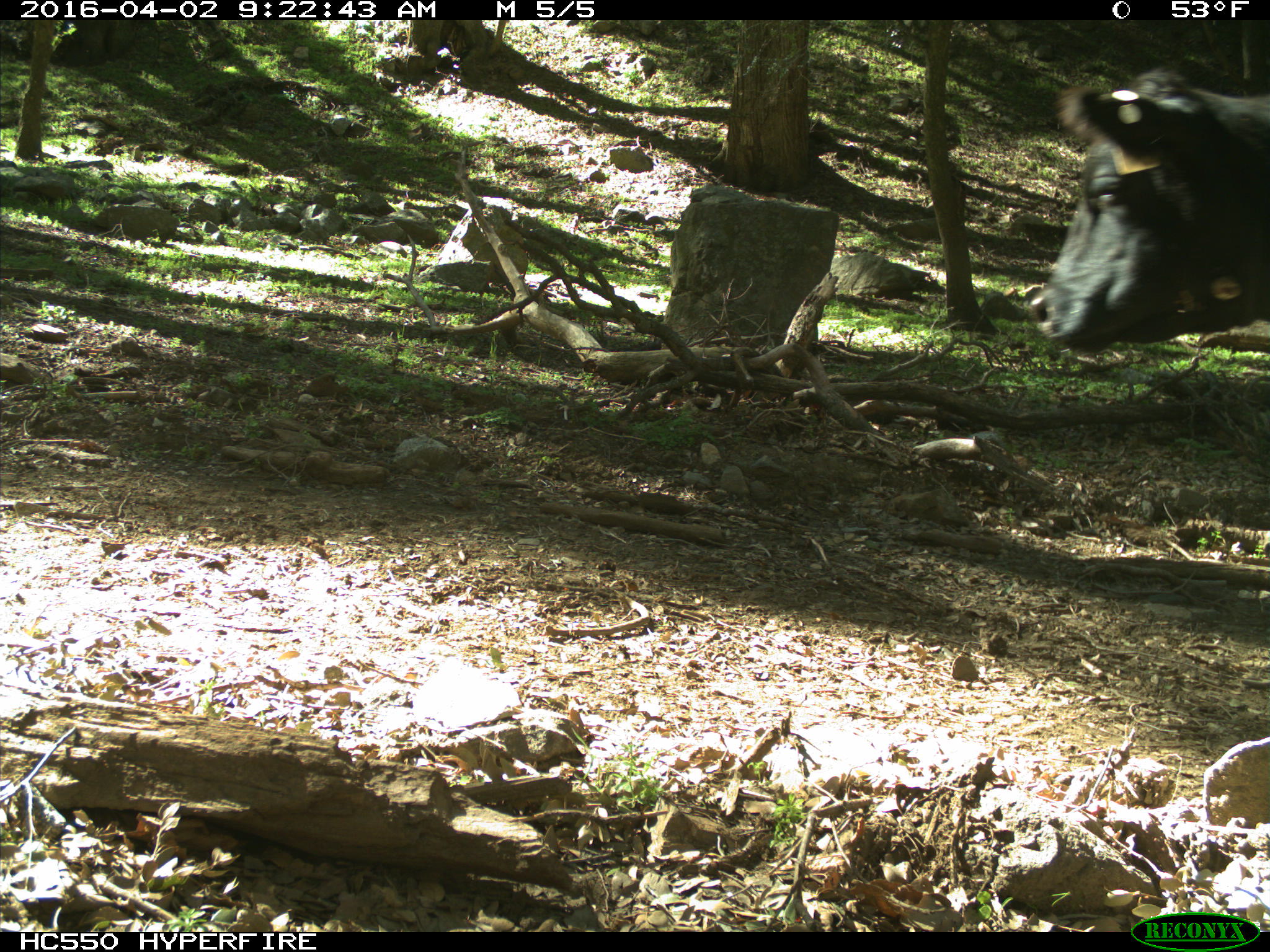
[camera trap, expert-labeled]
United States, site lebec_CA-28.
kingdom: Animalia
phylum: Chordata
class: Mammalia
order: Artiodactyla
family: Bovidae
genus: Bos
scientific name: Bos taurus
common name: domestic cow